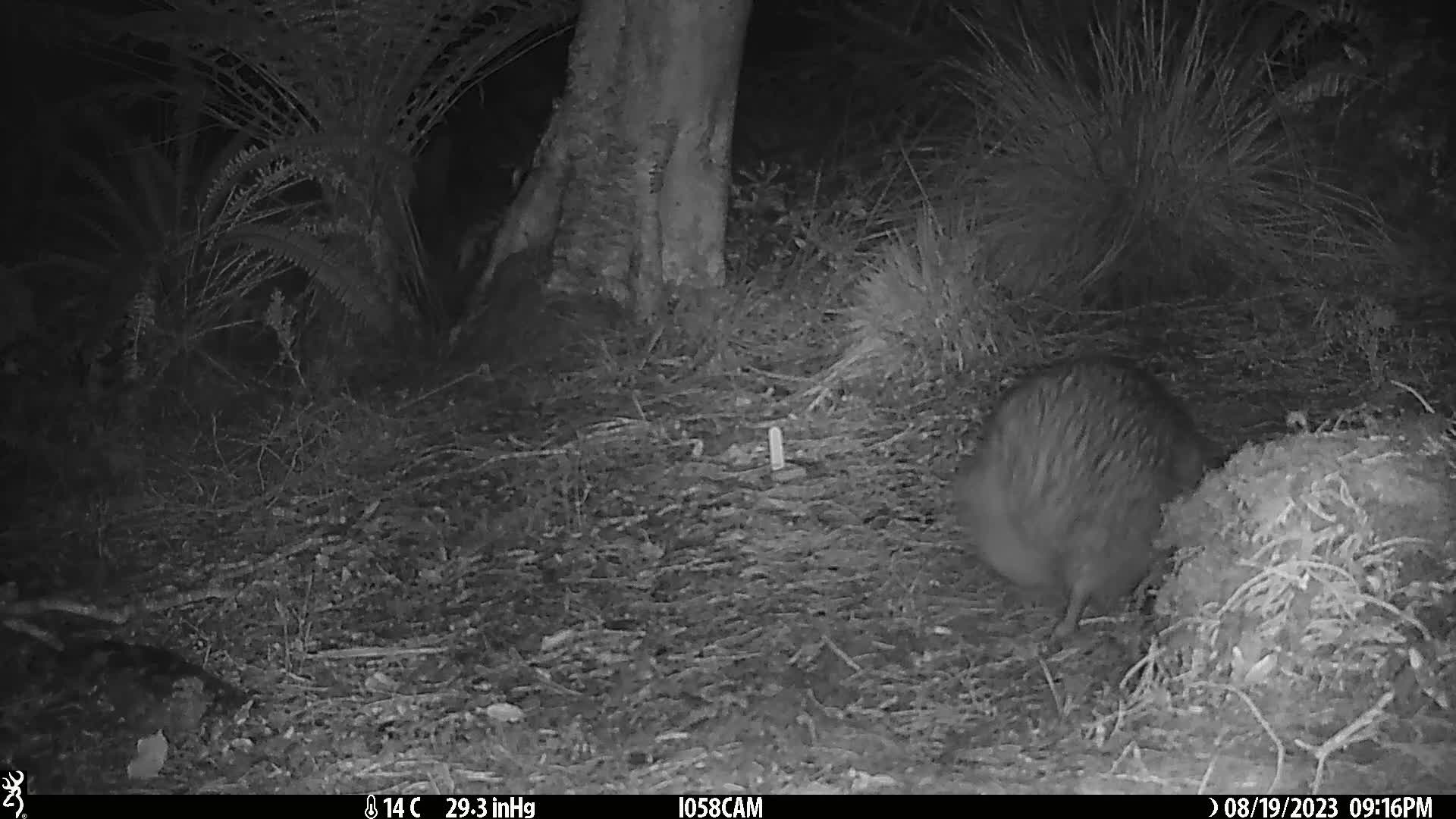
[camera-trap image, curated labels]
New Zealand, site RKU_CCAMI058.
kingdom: Animalia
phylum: Chordata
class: Aves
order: Apterygiformes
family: Apterygidae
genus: Apteryx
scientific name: Apteryx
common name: kiwi